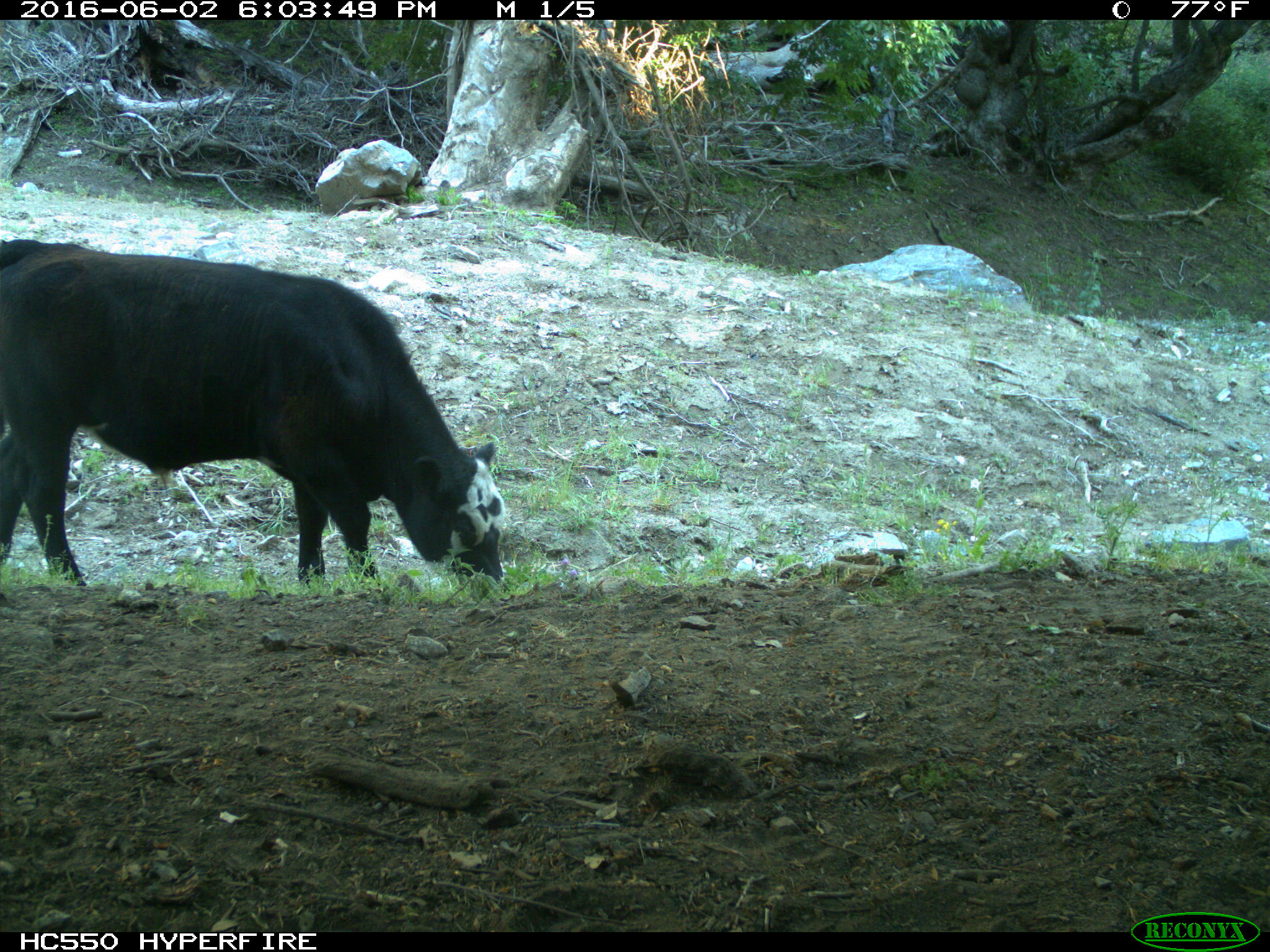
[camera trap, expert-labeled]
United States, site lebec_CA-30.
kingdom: Animalia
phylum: Chordata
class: Mammalia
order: Artiodactyla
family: Bovidae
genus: Bos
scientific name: Bos taurus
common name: domestic cow